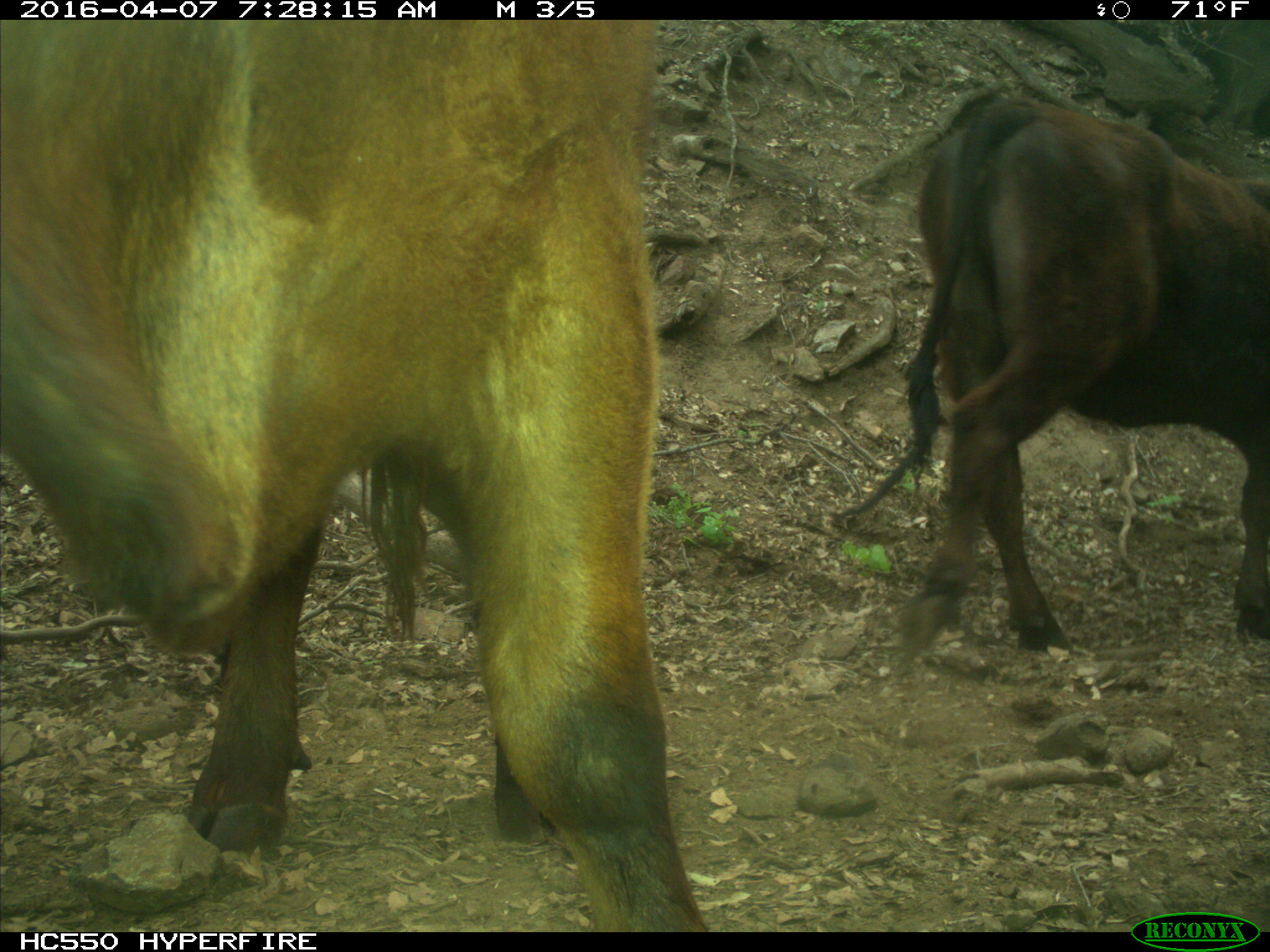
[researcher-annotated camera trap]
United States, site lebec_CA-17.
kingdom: Animalia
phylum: Chordata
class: Mammalia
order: Artiodactyla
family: Bovidae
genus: Bos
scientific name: Bos taurus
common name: domestic cow